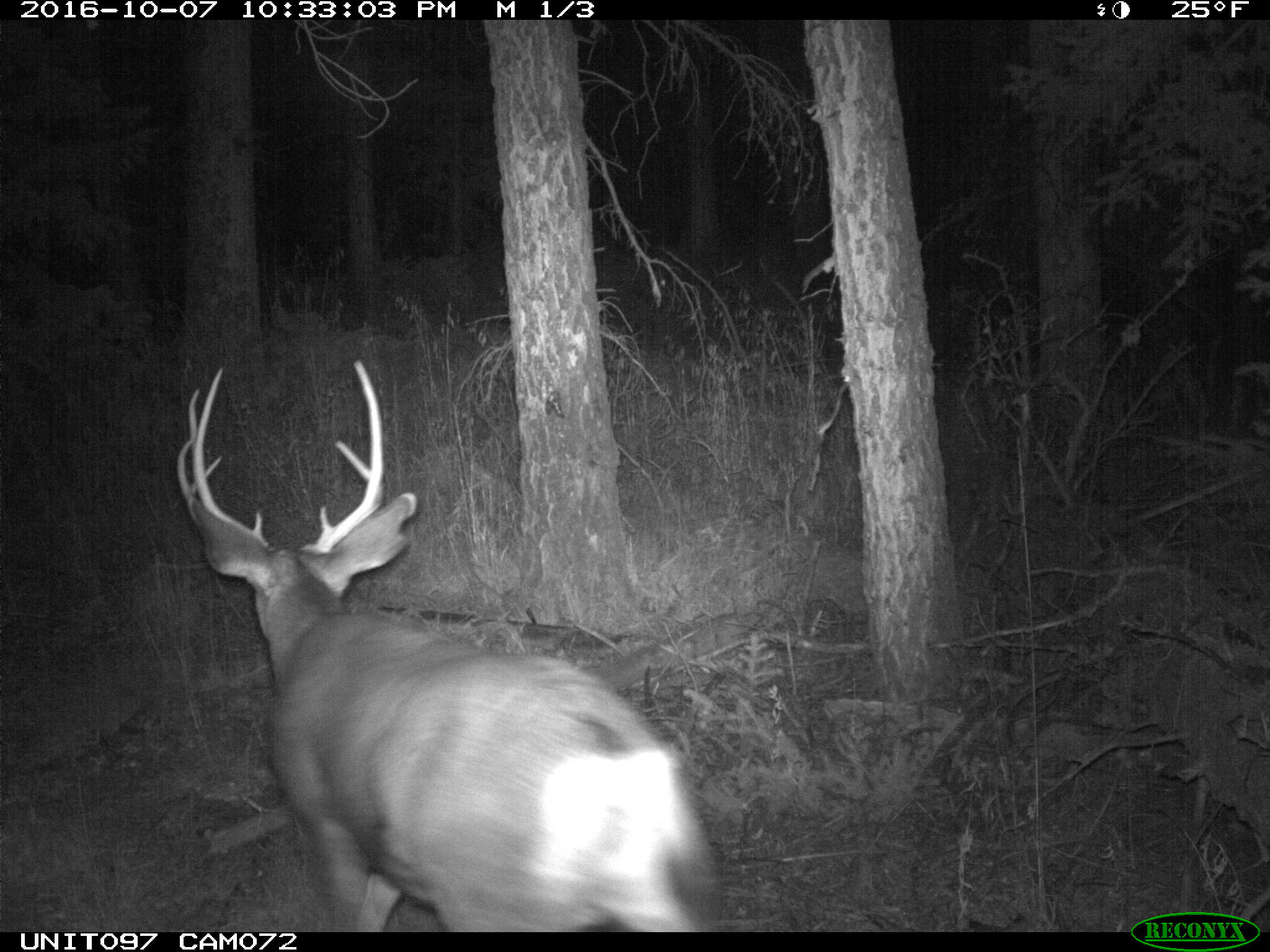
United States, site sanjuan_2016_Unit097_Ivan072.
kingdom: Animalia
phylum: Chordata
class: Mammalia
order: Artiodactyla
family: Cervidae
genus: Odocoileus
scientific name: Odocoileus hemionus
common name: mule deer